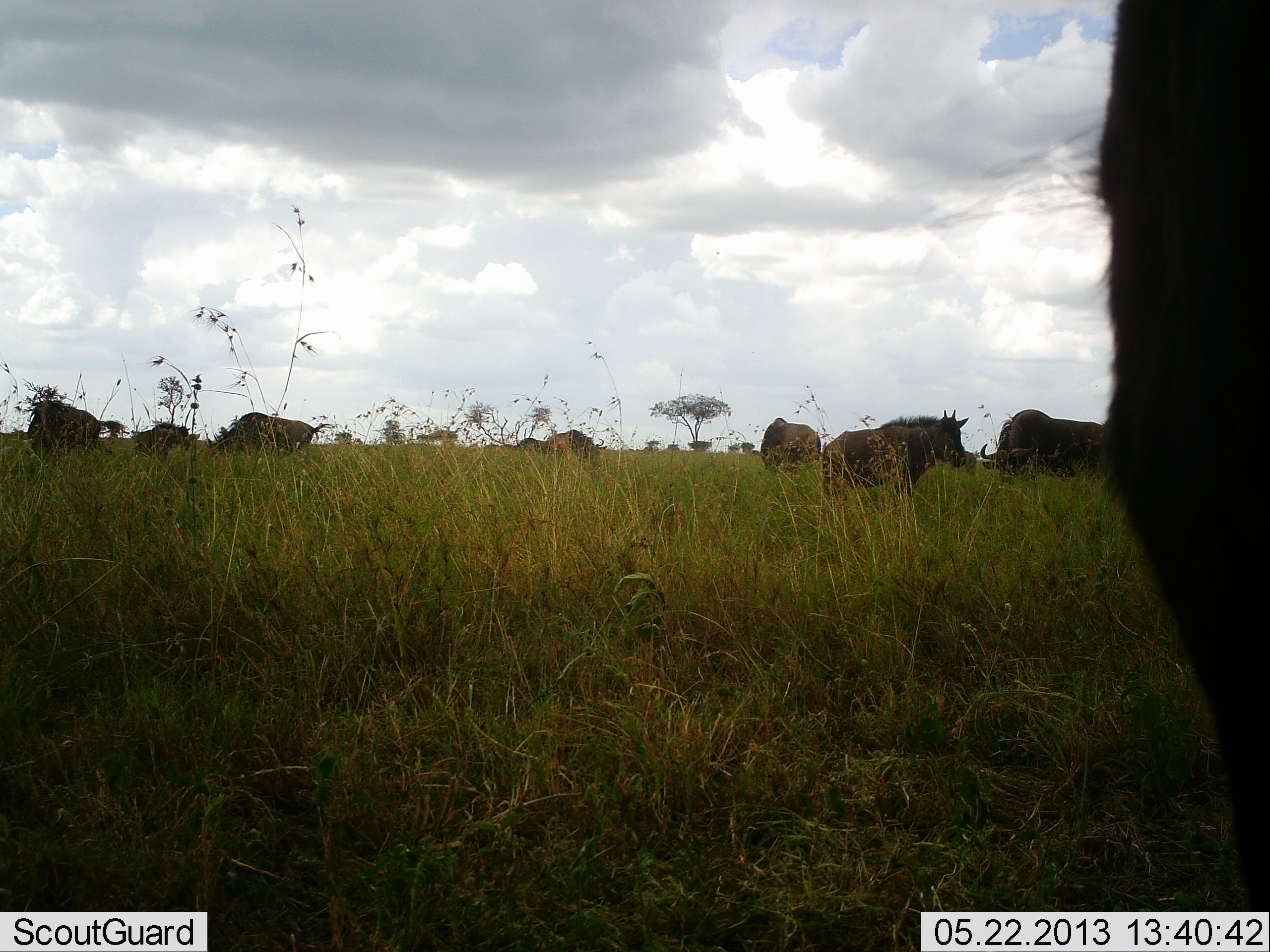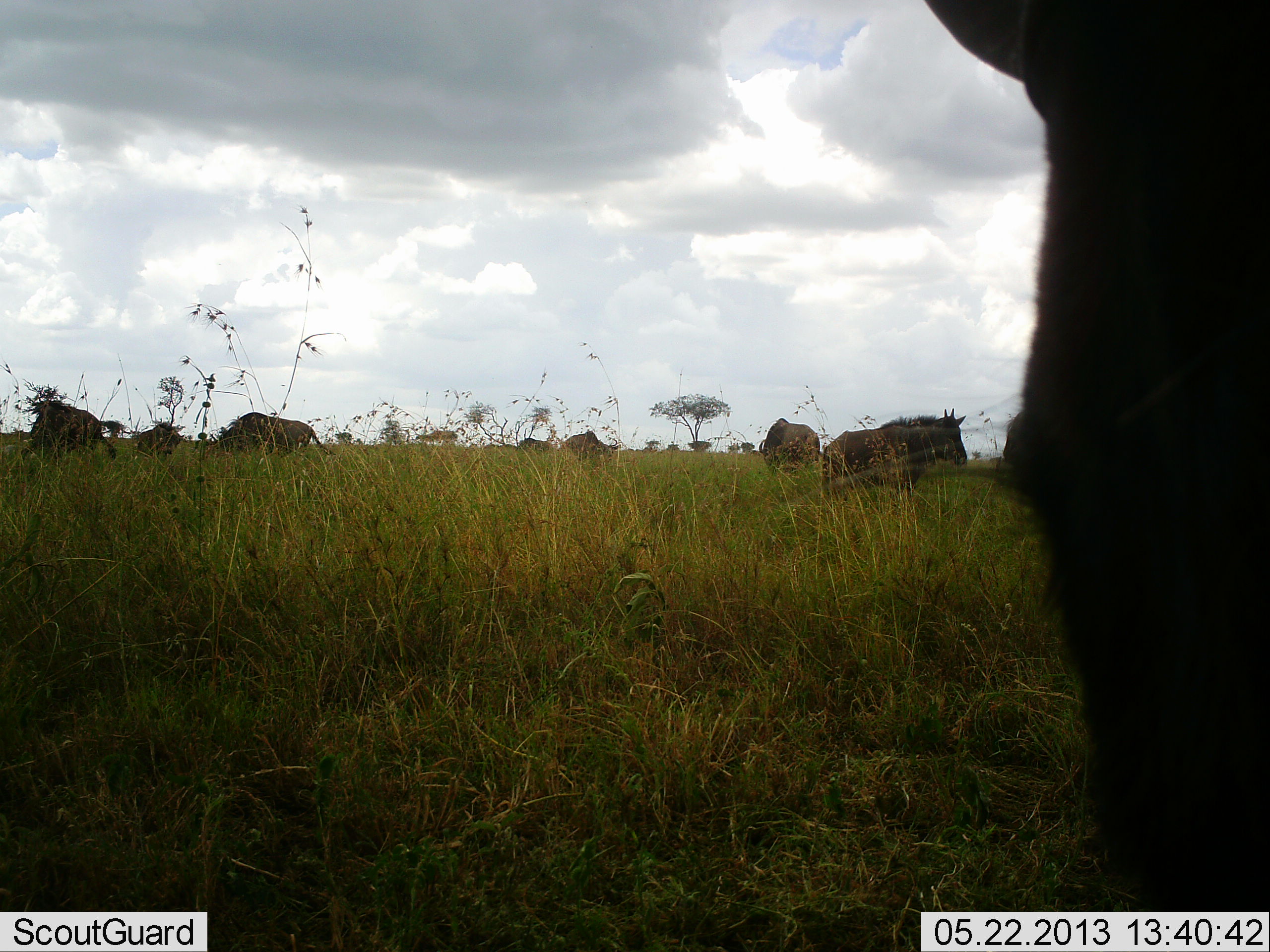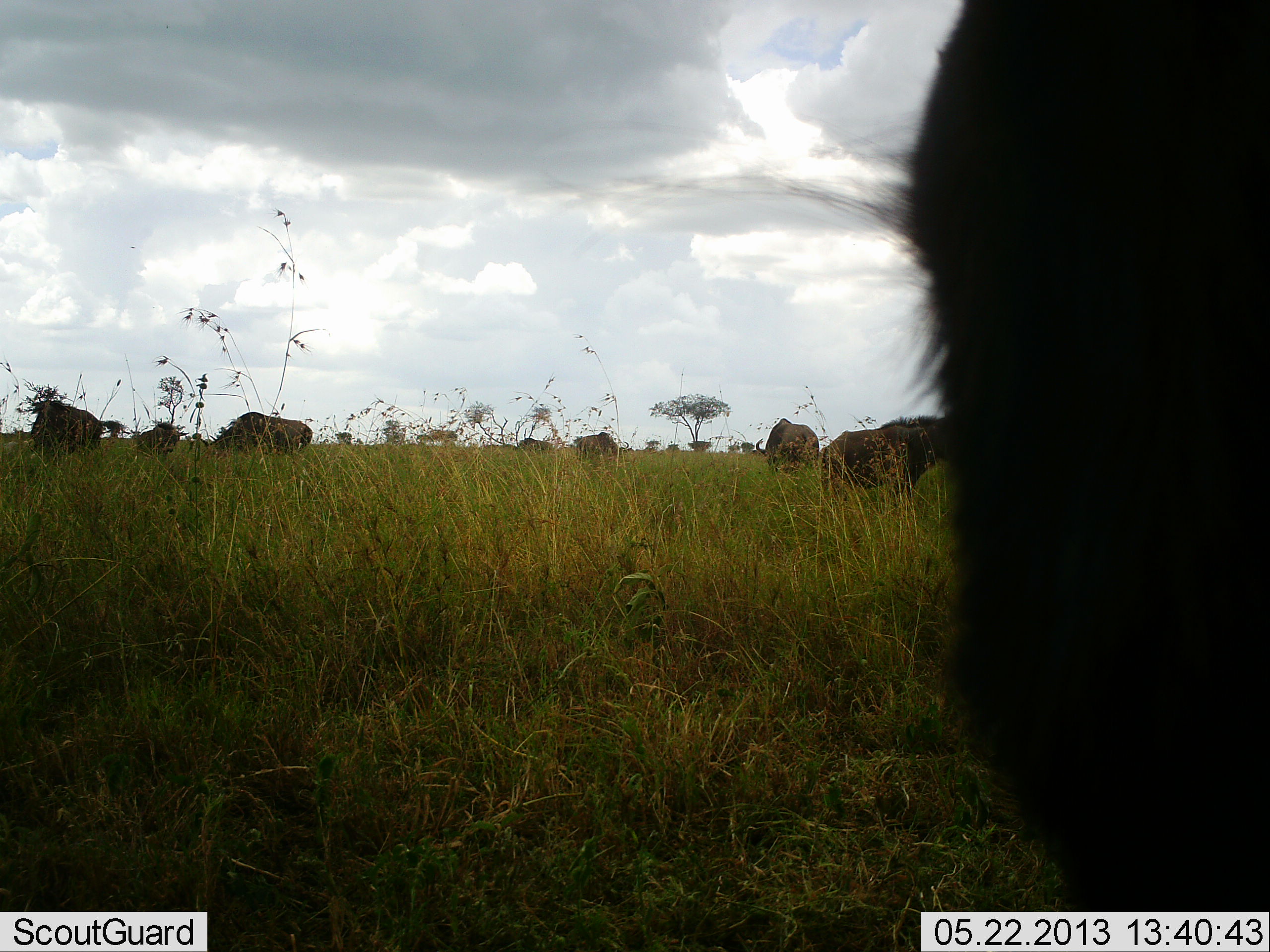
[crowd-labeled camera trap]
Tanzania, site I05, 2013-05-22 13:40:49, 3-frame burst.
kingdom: Animalia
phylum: Chordata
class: Mammalia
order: Artiodactyla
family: Bovidae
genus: Connochaetes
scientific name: Connochaetes taurinus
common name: blue wildebeest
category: wildebeest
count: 8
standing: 80%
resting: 0%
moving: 30%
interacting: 0%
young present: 20%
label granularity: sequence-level